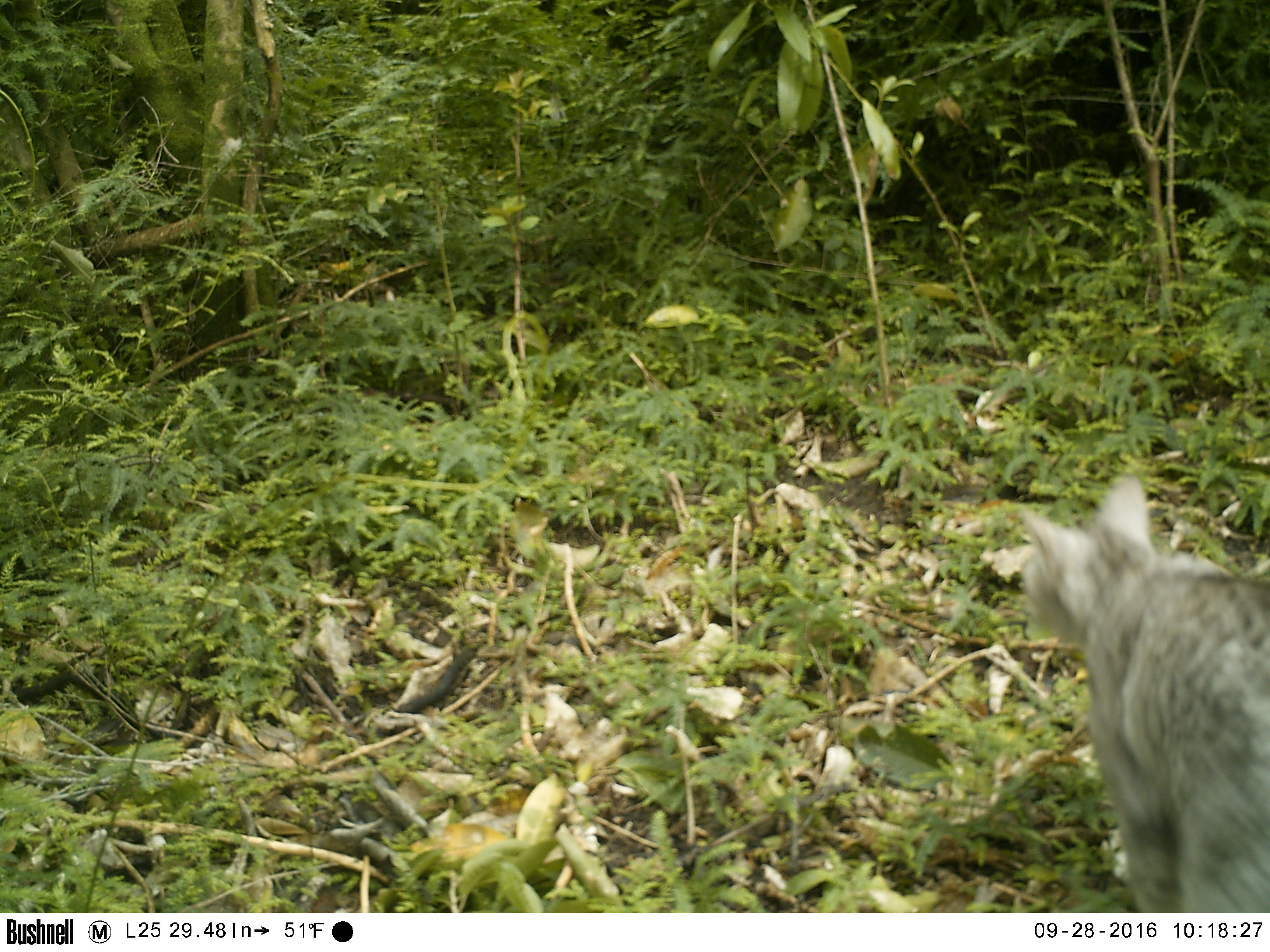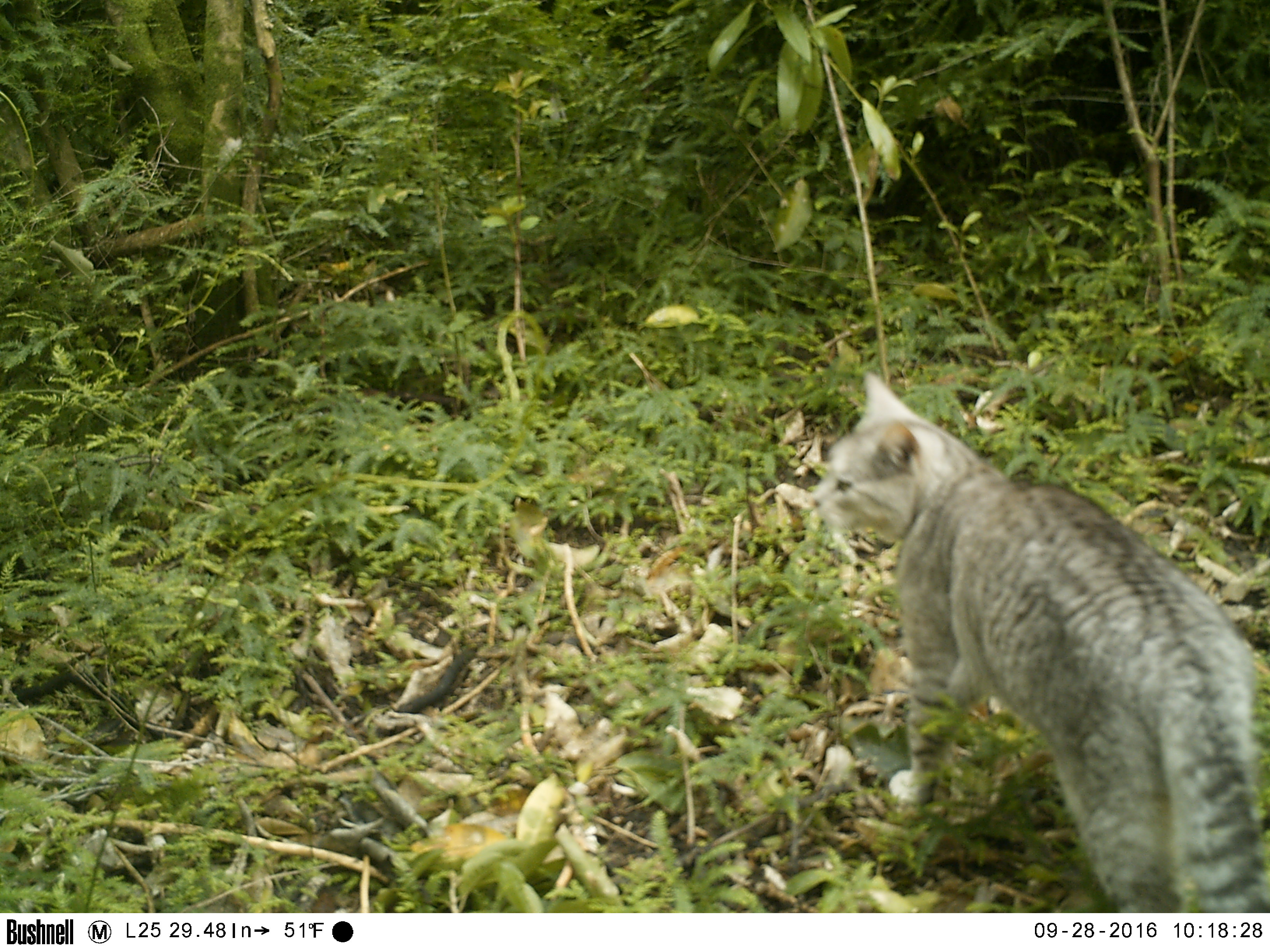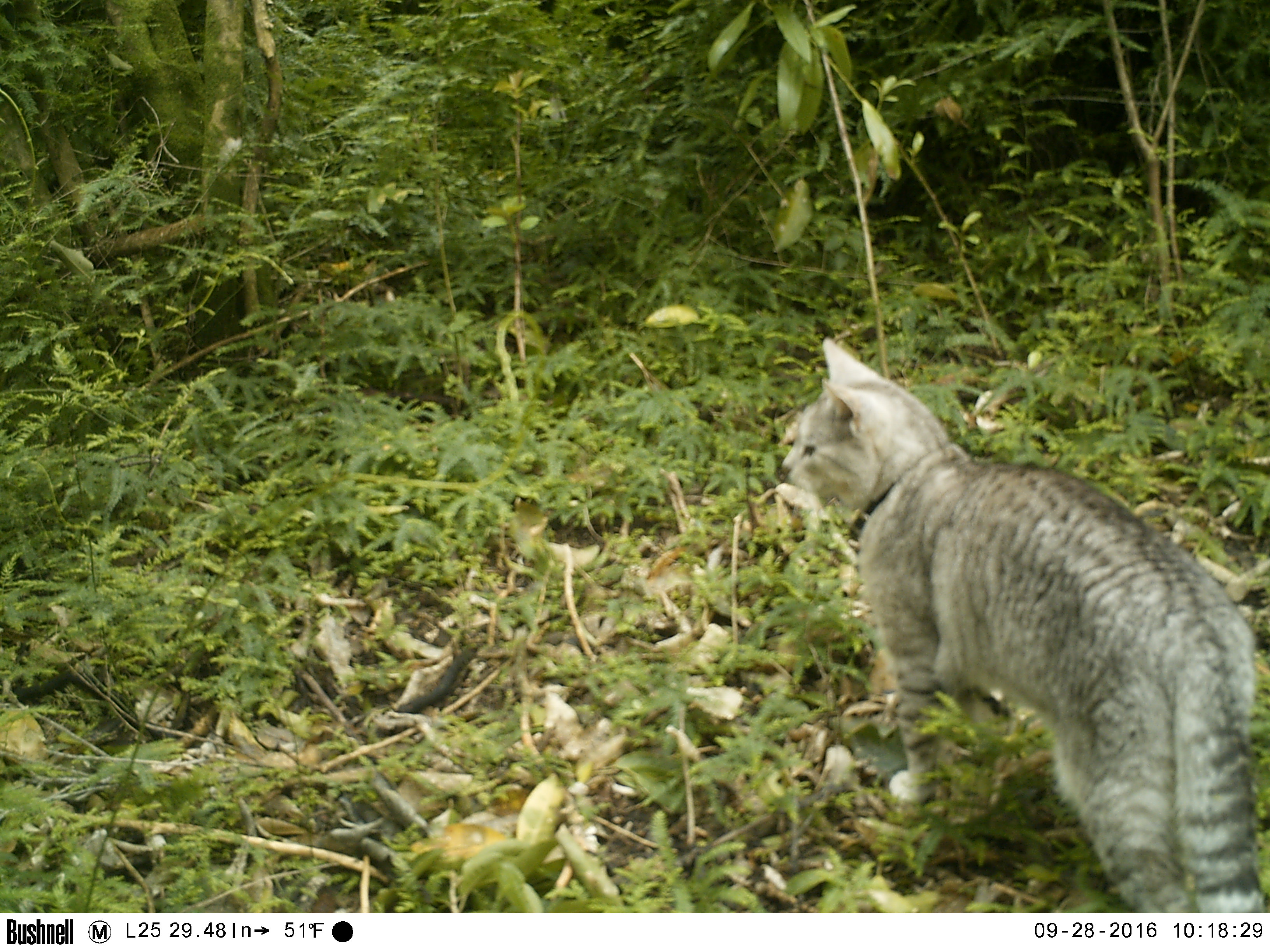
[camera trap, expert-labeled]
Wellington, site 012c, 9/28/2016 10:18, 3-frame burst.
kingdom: Animalia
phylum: Chordata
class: Mammalia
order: Carnivora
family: Felidae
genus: Felis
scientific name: Felis catus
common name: cat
Cat (Felis catus).